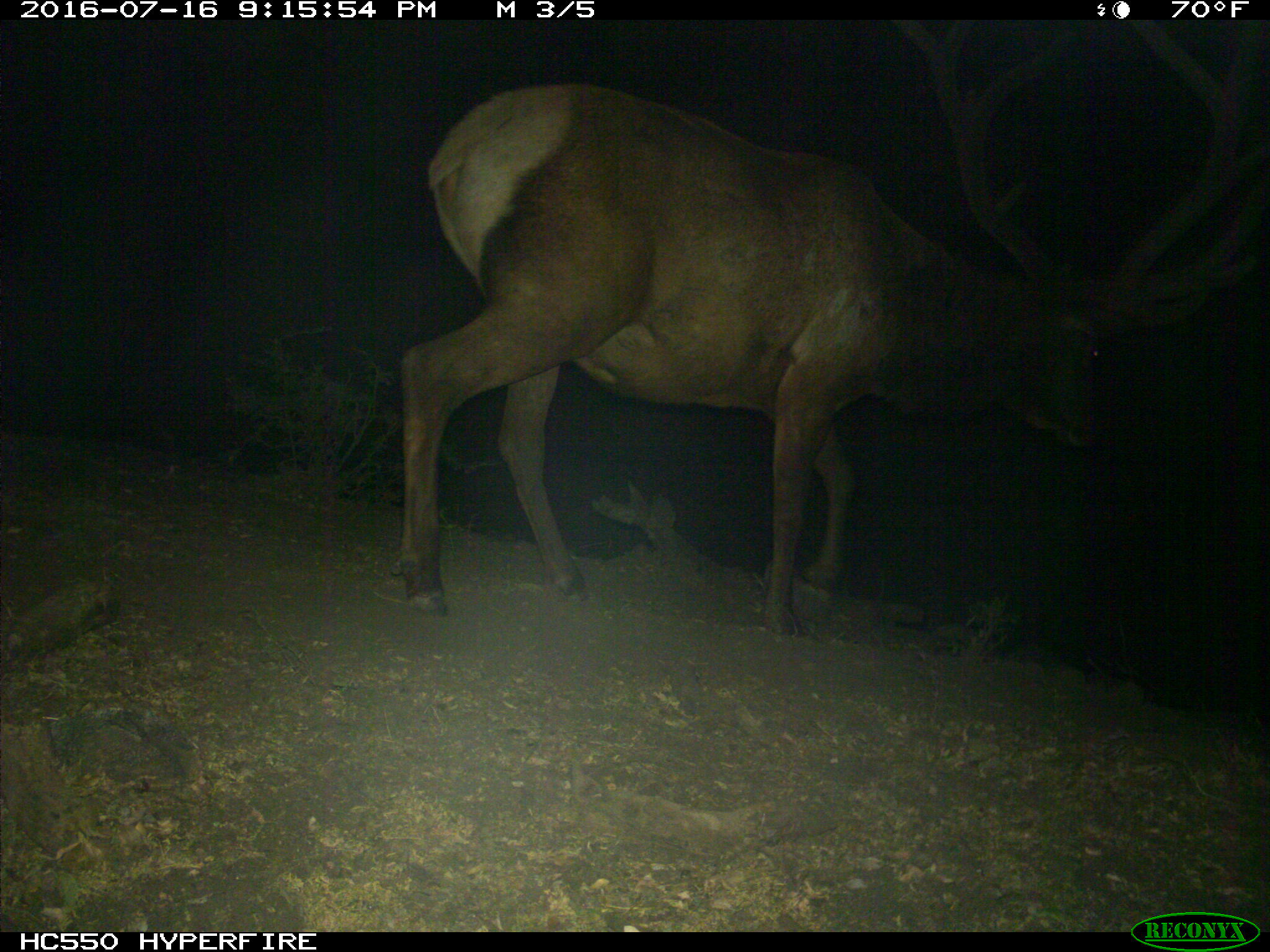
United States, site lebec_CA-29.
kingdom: Animalia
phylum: Chordata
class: Mammalia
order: Artiodactyla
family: Cervidae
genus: Cervus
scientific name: Cervus canadensis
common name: elk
Cervus canadensis (elk).